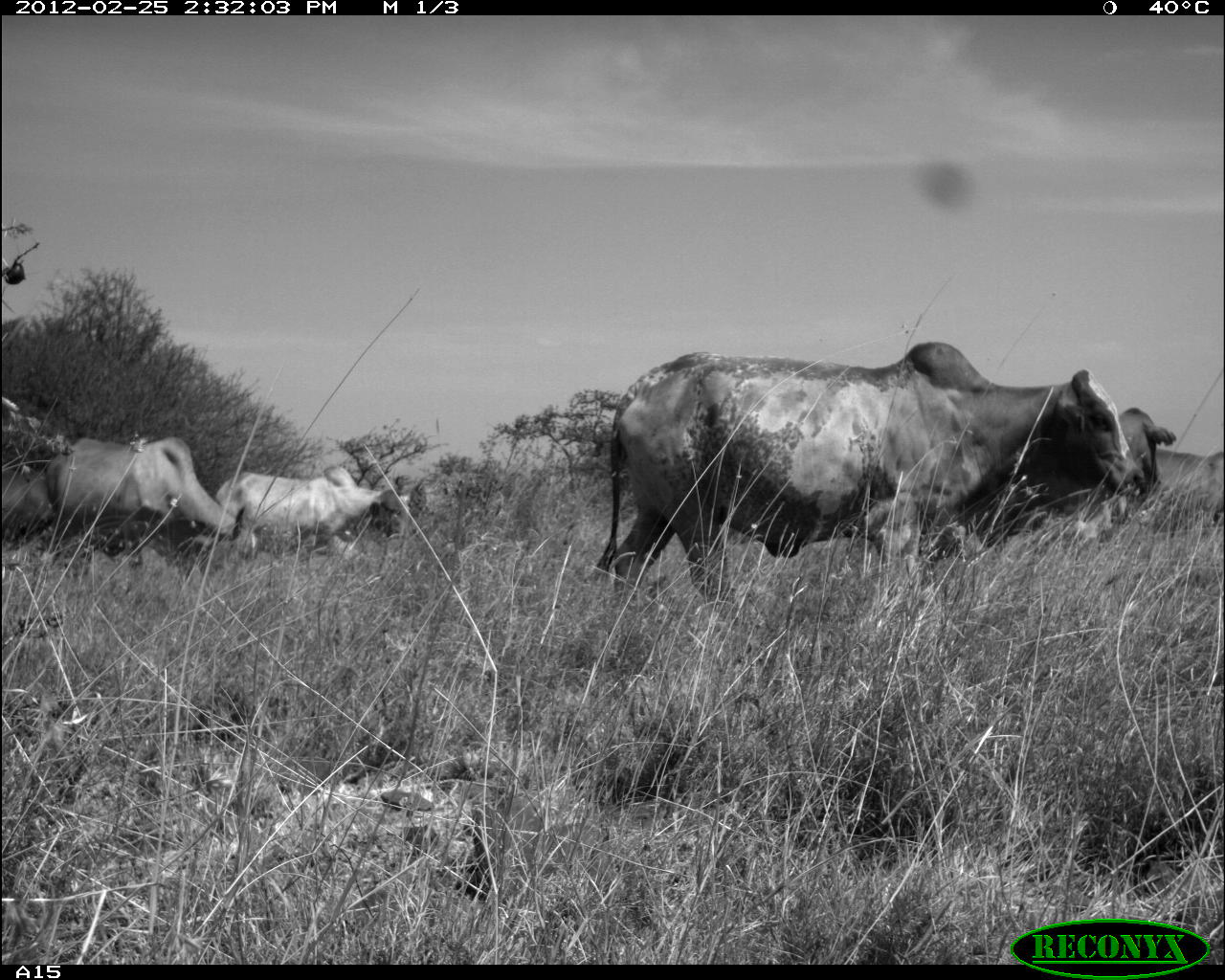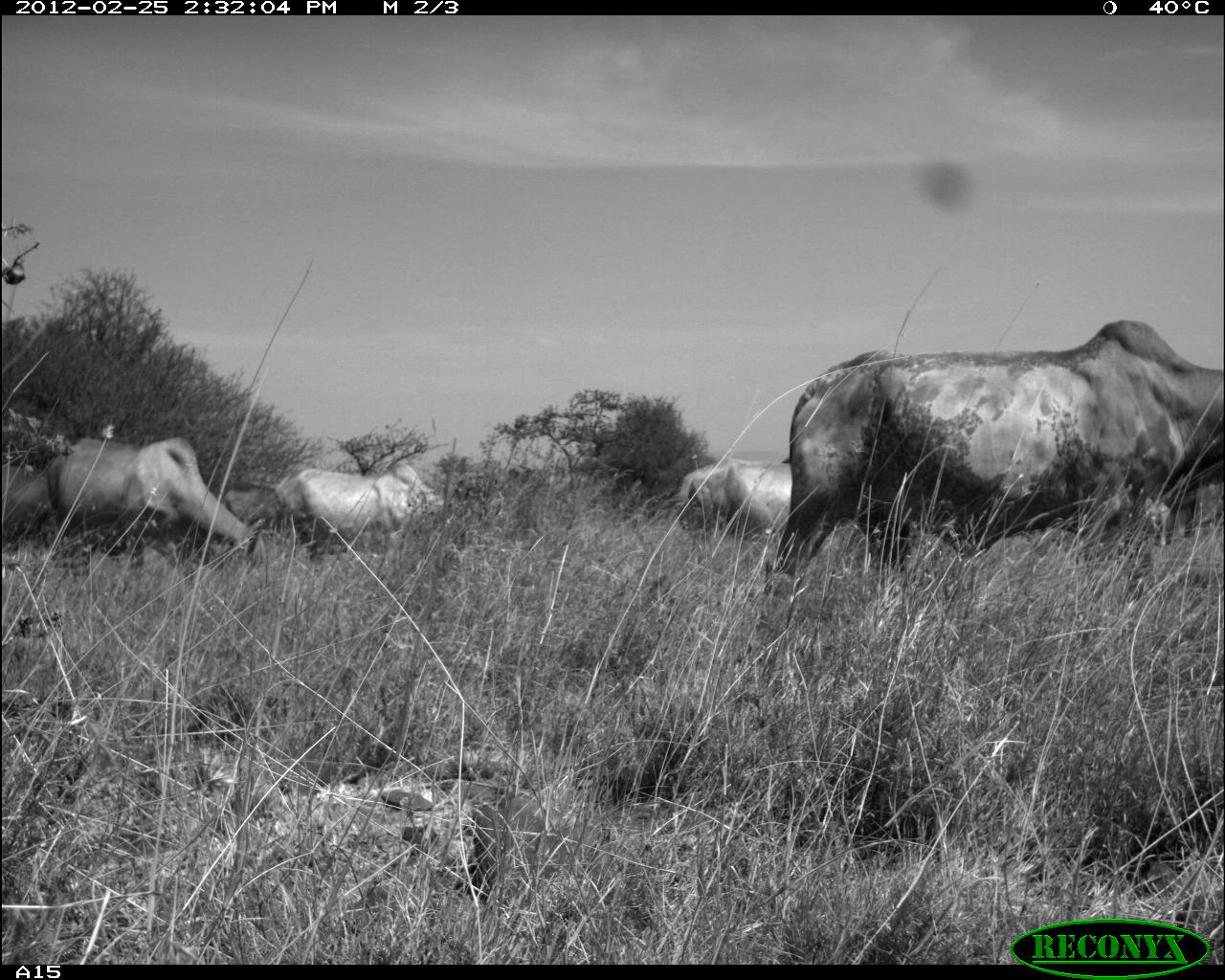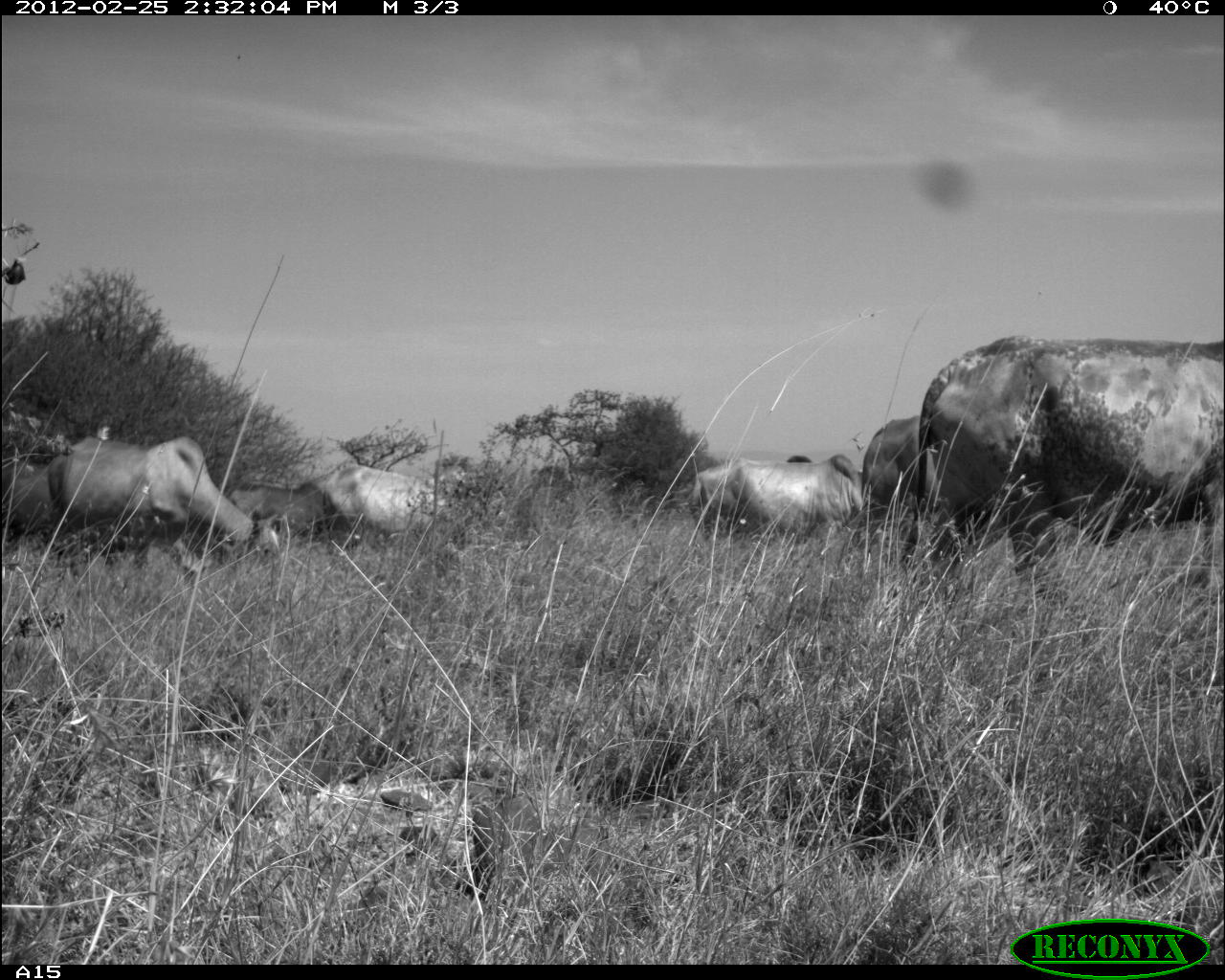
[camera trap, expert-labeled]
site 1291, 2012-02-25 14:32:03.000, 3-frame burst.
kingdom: Animalia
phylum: Chordata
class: Mammalia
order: Artiodactyla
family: Bovidae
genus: Bos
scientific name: Bos taurus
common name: domestic cattle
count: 6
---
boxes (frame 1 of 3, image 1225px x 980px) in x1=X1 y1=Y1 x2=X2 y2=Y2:
bos taurus: x1=585 y1=341 x2=1150 y2=627; x1=44 y1=435 x2=270 y2=577; x1=213 y1=464 x2=415 y2=560; x1=1049 y1=408 x2=1177 y2=525; x1=1155 y1=448 x2=1224 y2=525; x1=2 y1=463 x2=55 y2=527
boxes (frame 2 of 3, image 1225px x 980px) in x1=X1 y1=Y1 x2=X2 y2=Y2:
bos taurus: x1=762 y1=319 x2=1223 y2=628; x1=47 y1=436 x2=265 y2=576; x1=274 y1=462 x2=445 y2=562; x1=679 y1=459 x2=790 y2=535; x1=1 y1=461 x2=55 y2=537; x1=221 y1=479 x2=279 y2=532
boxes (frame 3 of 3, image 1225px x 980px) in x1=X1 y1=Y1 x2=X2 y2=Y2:
bos taurus: x1=896 y1=334 x2=1225 y2=609; x1=47 y1=435 x2=285 y2=581; x1=324 y1=463 x2=508 y2=553; x1=686 y1=454 x2=864 y2=547; x1=852 y1=416 x2=922 y2=572; x1=223 y1=479 x2=361 y2=556; x1=0 y1=455 x2=66 y2=567